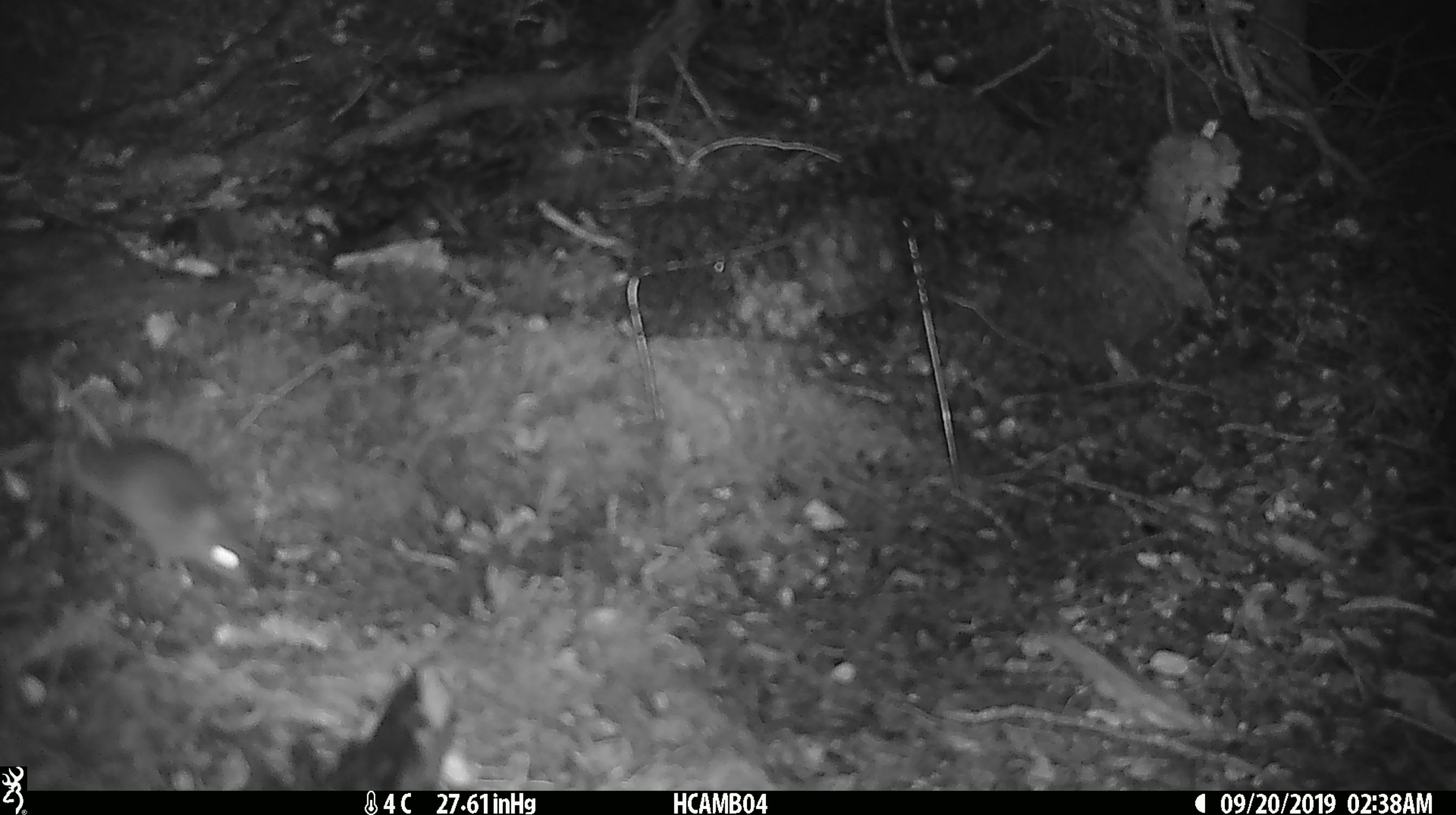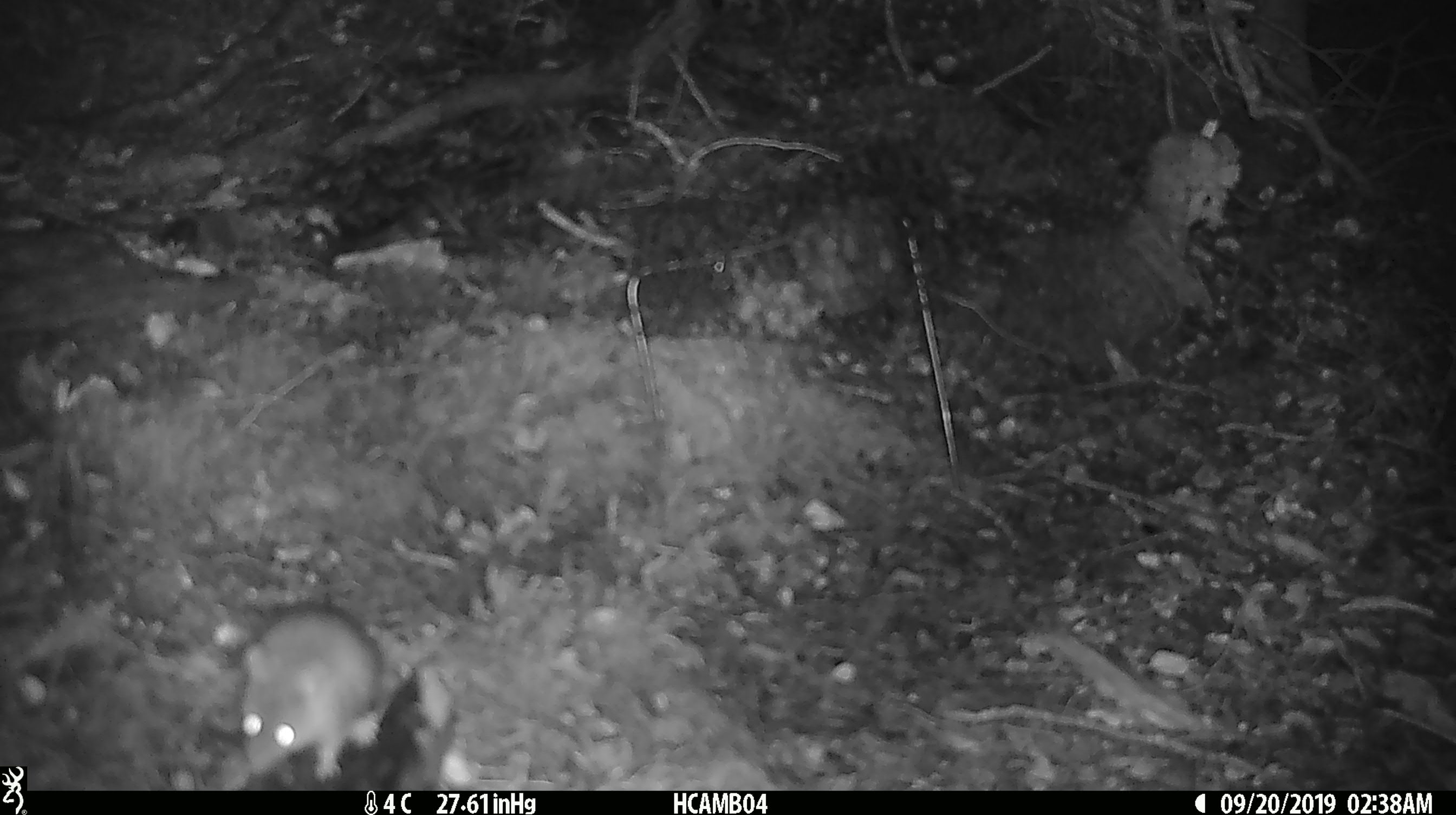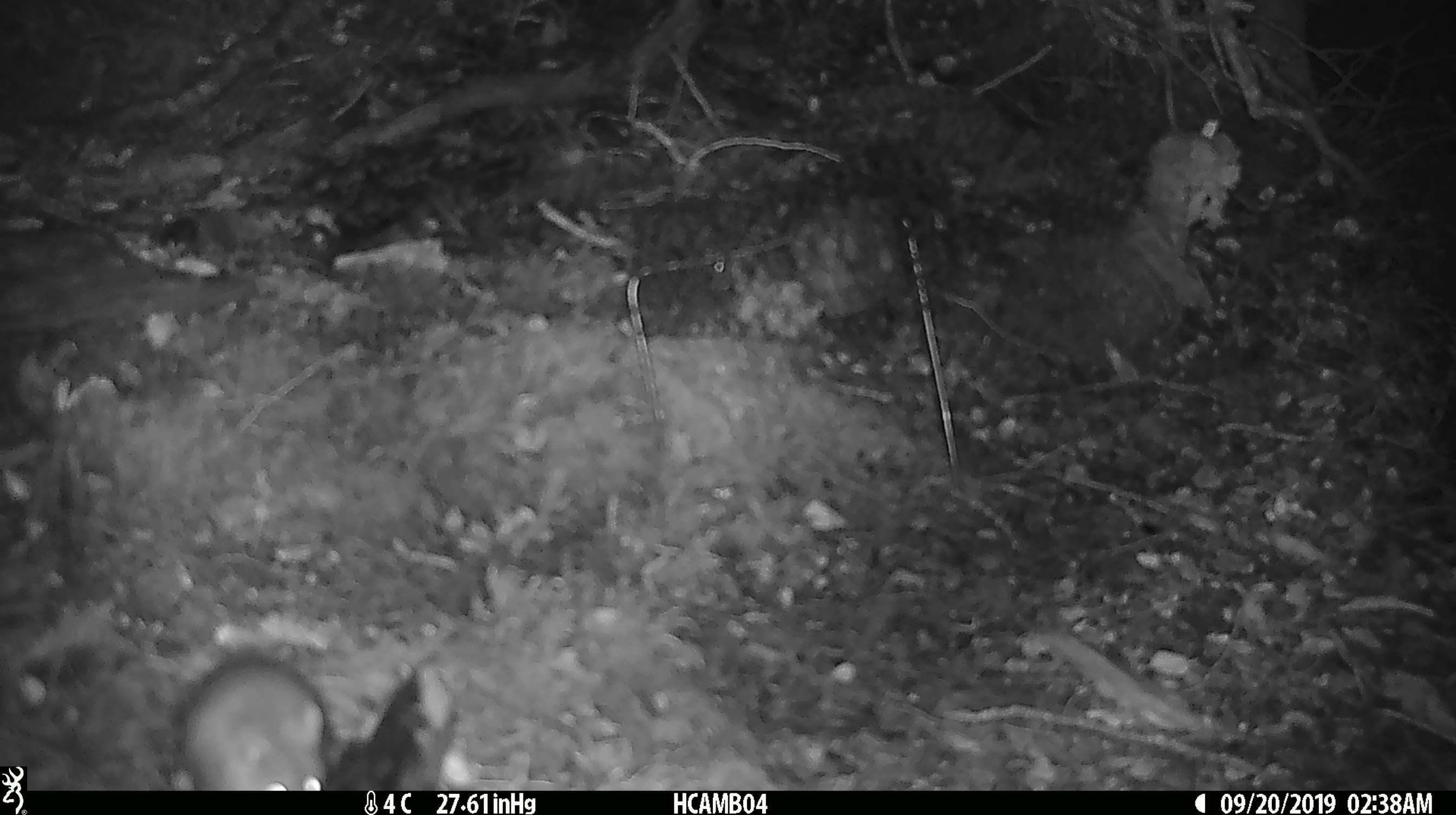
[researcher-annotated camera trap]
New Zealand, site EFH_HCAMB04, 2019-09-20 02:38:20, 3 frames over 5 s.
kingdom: Animalia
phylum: Chordata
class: Mammalia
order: Rodentia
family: Muridae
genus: Mus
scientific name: Mus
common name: mouse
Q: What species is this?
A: Mouse (Mus).